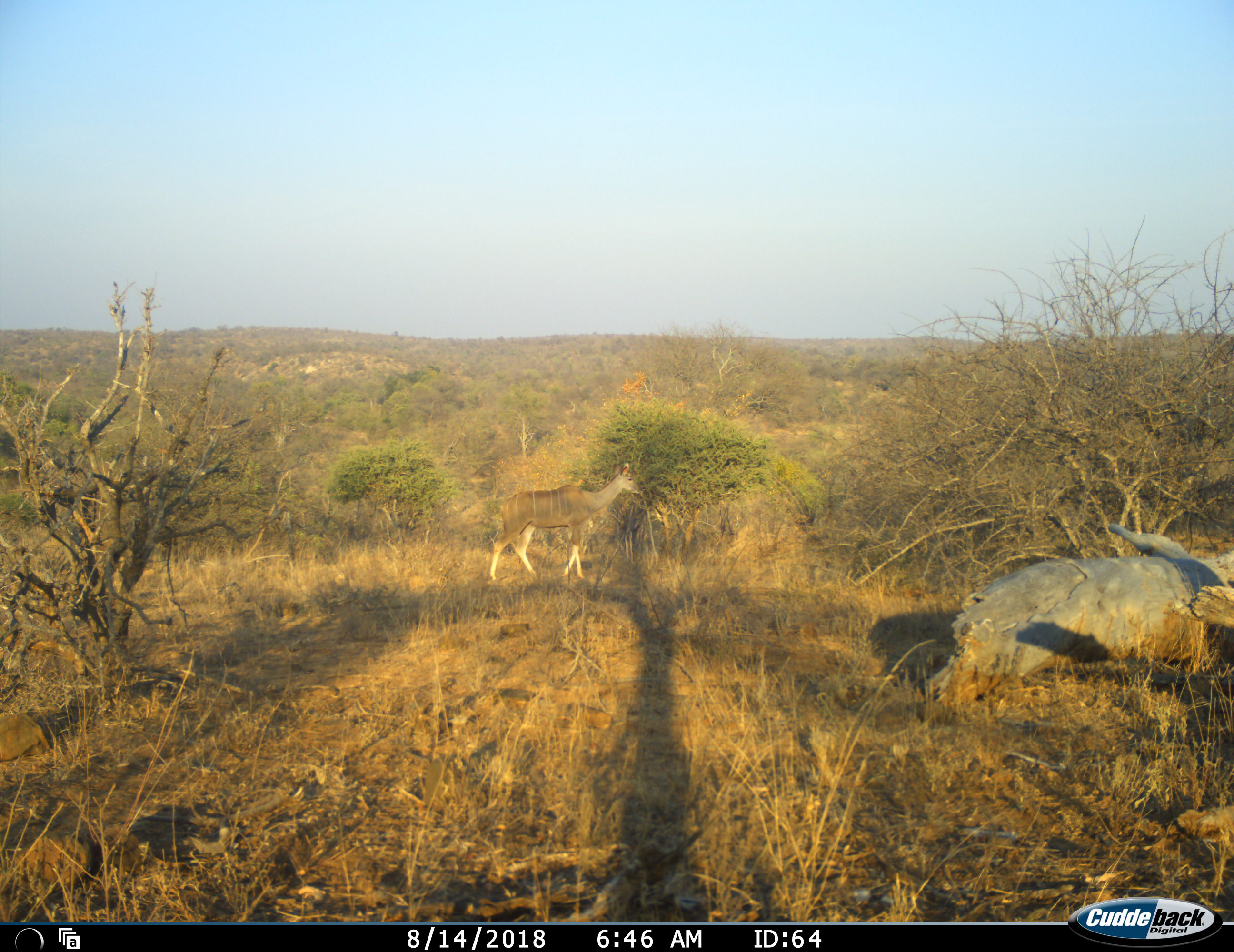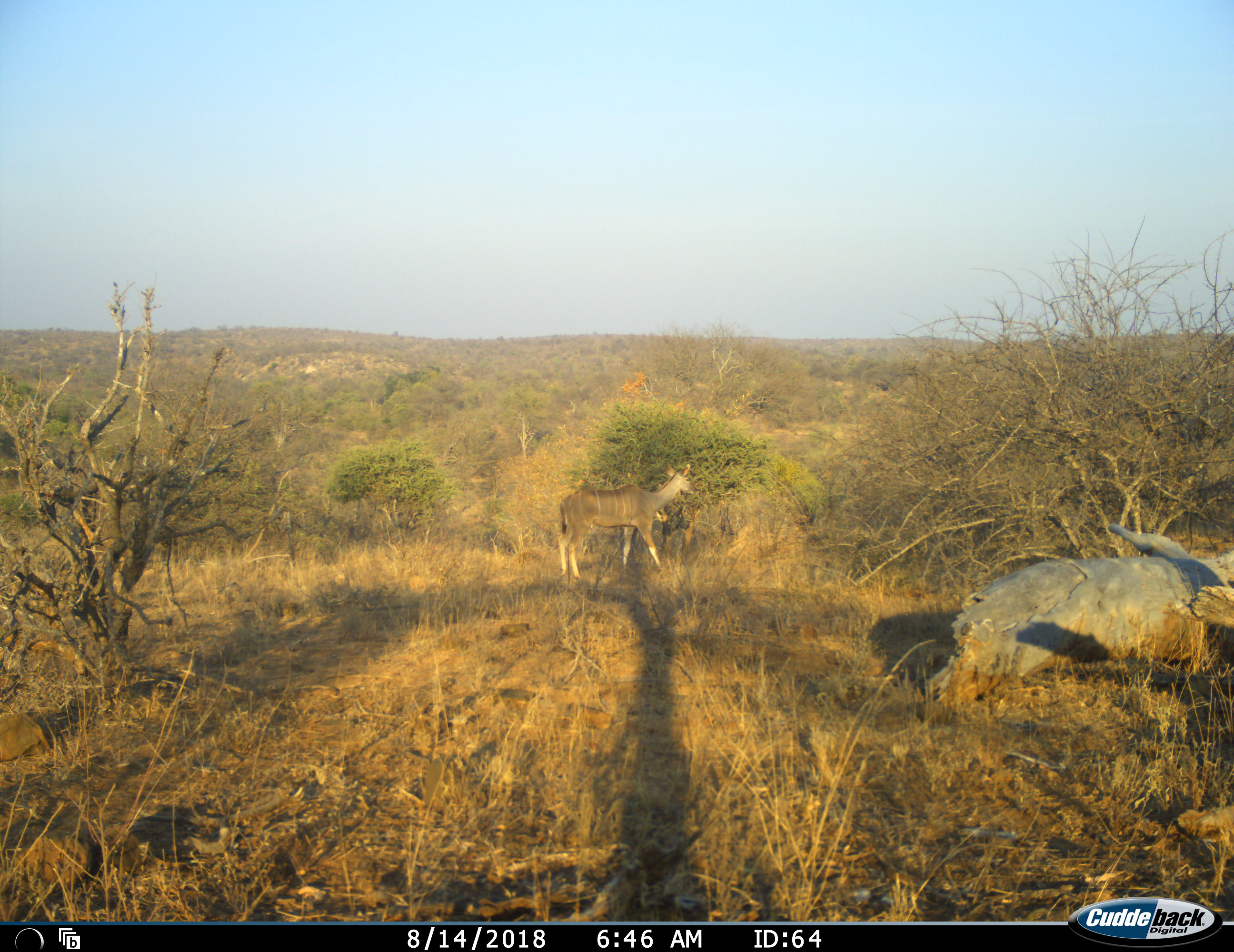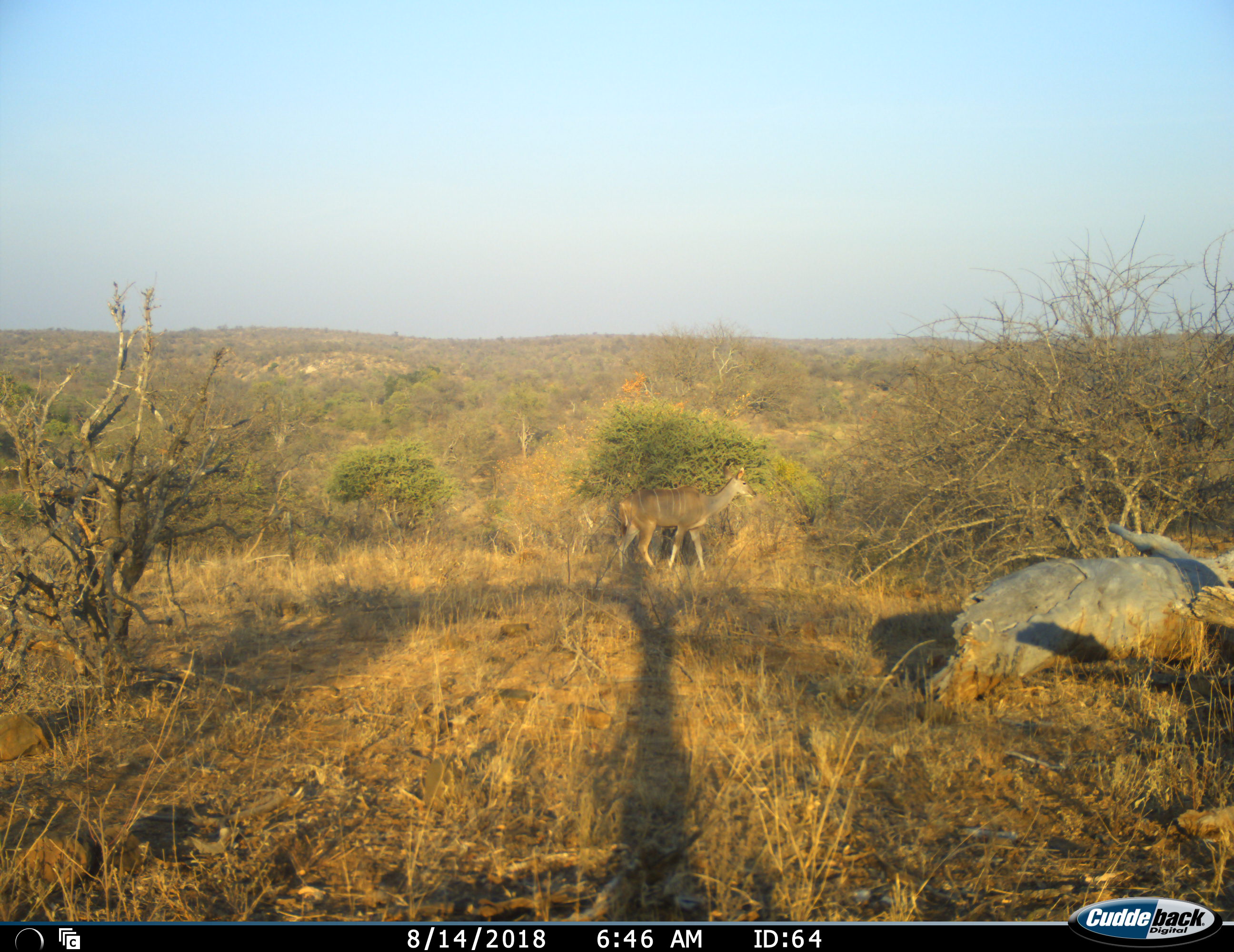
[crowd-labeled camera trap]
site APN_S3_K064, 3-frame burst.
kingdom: Animalia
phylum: Chordata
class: Mammalia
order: Artiodactyla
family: Bovidae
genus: Tragelaphus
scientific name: Tragelaphus angasii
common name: nyala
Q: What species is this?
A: Nyala (Tragelaphus angasii).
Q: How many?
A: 1.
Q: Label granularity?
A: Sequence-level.